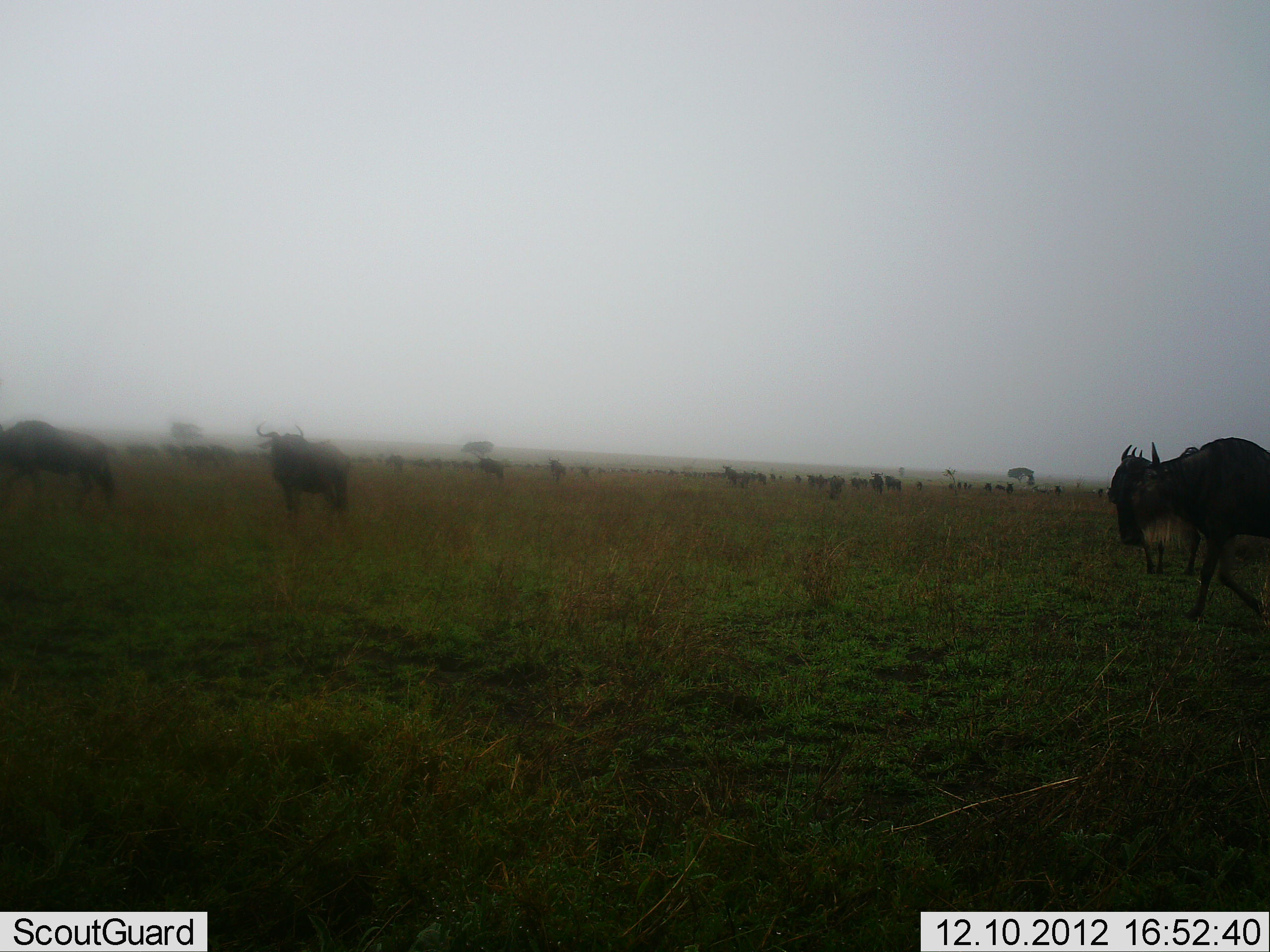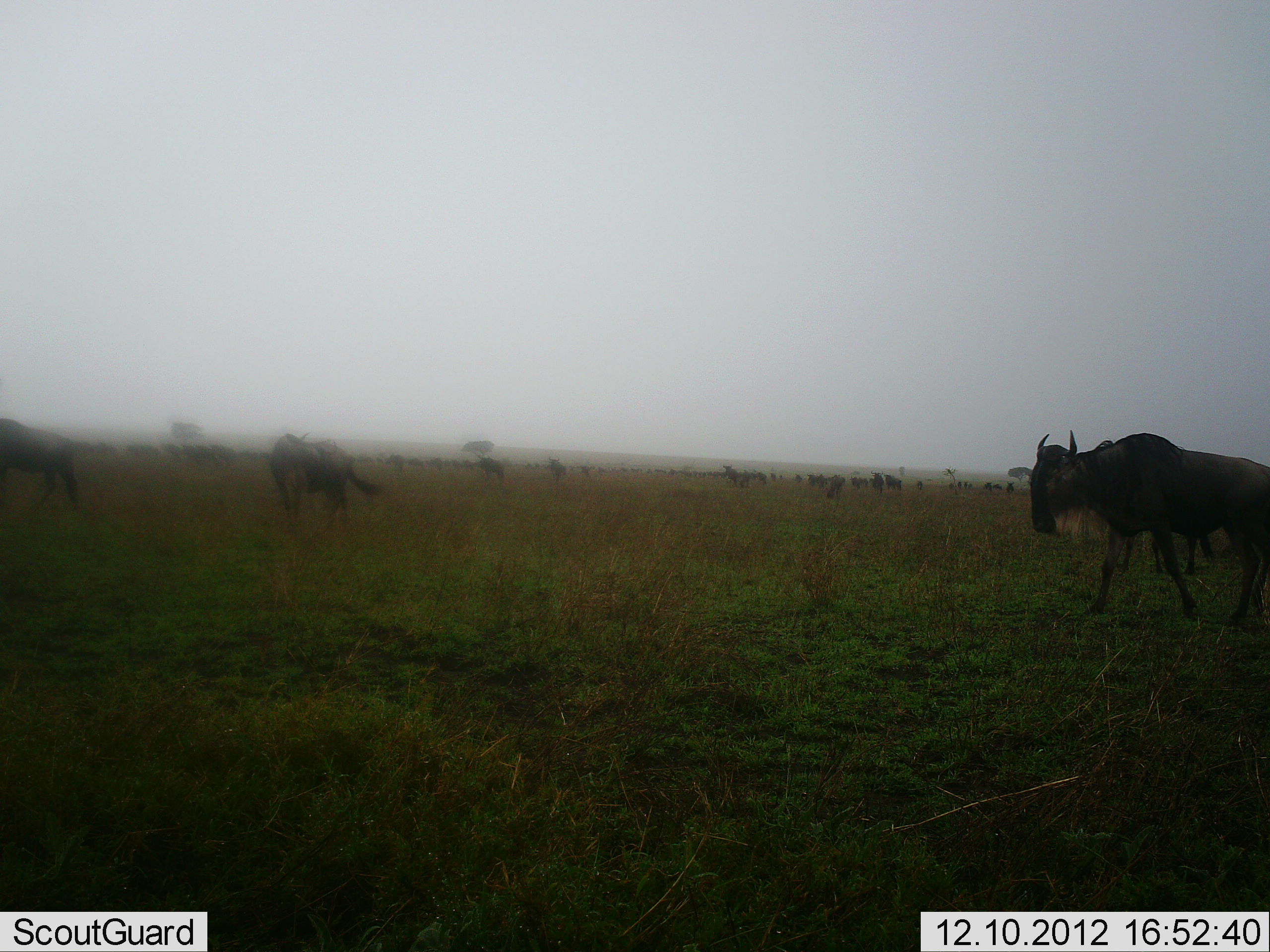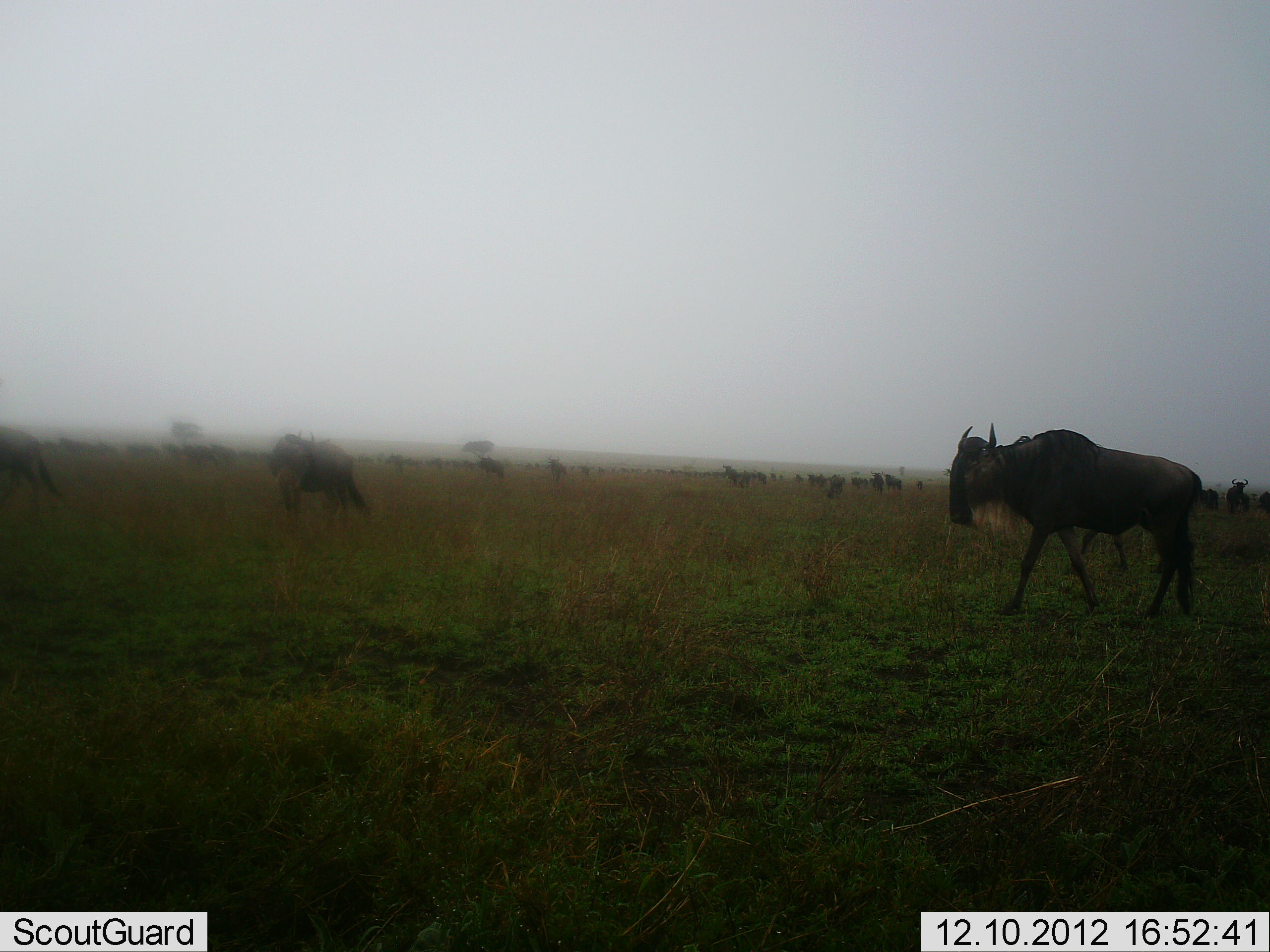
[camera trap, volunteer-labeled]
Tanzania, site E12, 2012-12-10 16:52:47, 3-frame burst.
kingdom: Animalia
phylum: Chordata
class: Mammalia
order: Artiodactyla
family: Bovidae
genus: Connochaetes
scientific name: Connochaetes taurinus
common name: blue wildebeest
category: wildebeest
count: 11-50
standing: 40%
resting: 10%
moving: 70%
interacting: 0%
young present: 0%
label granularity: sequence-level